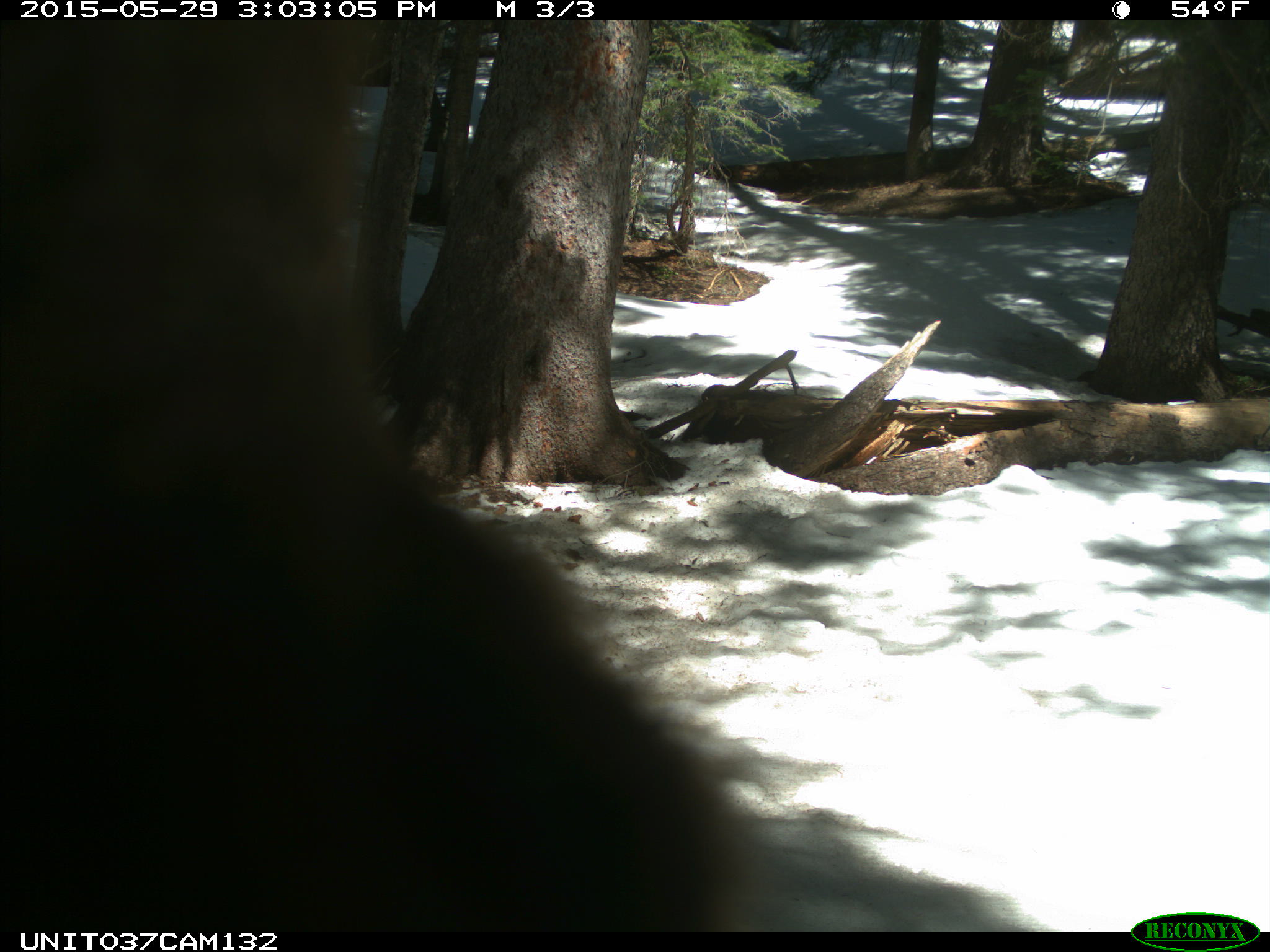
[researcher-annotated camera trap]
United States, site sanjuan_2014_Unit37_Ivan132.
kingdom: Animalia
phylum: Chordata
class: Mammalia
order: Carnivora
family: Ursidae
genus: Ursus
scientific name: Ursus americanus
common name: american black bear